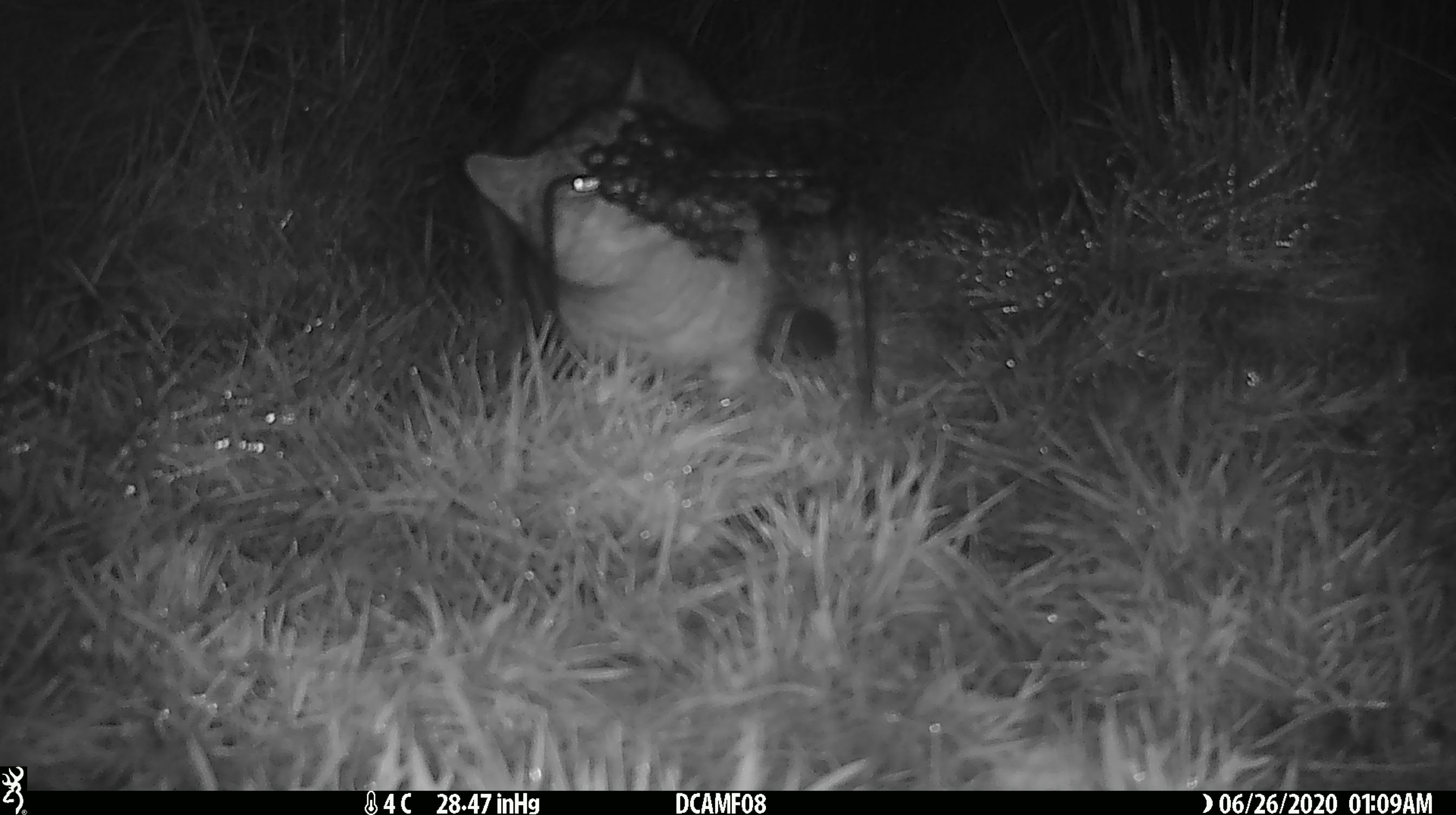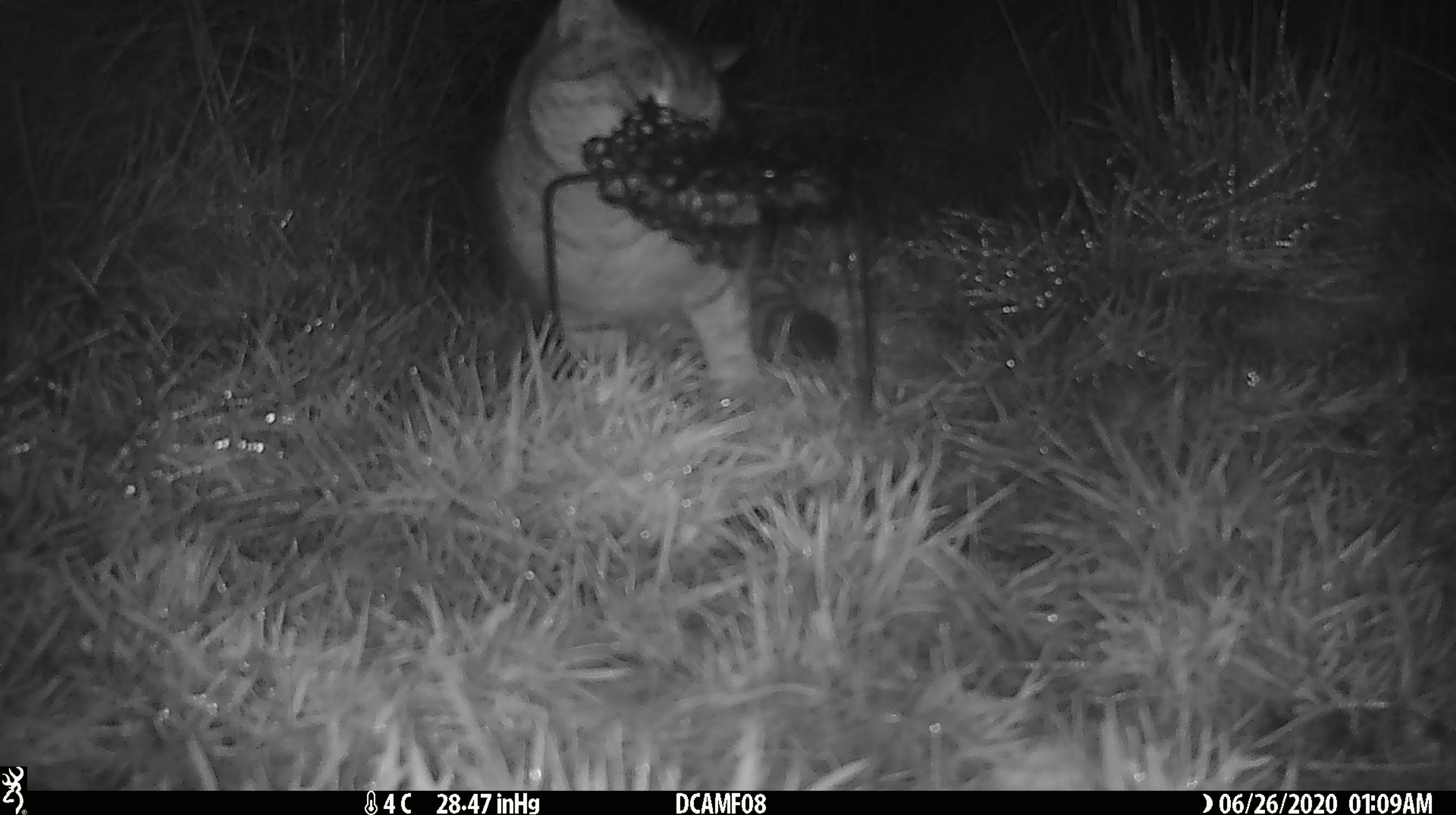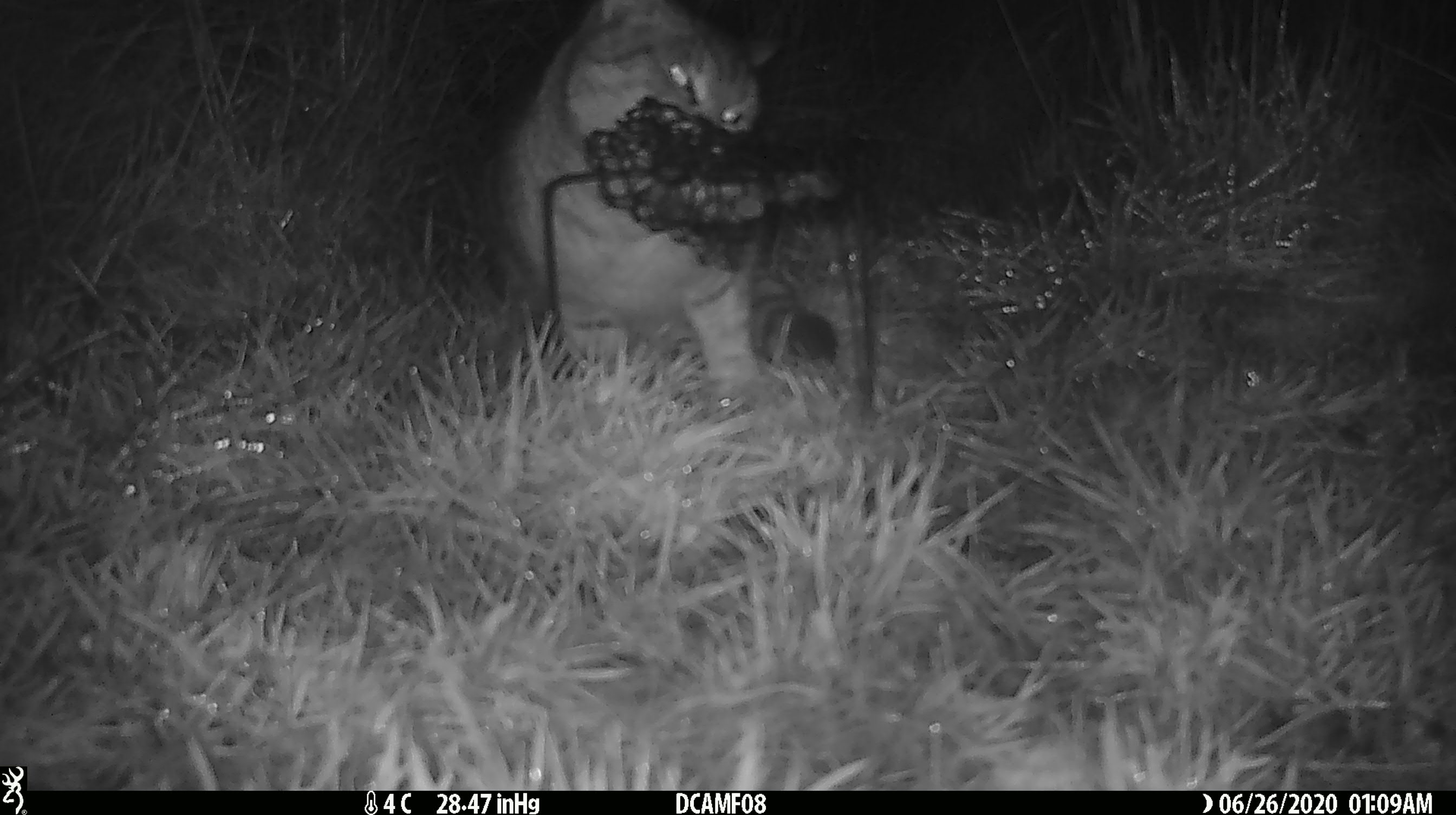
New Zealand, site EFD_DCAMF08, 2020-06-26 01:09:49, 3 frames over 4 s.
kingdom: Animalia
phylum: Chordata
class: Mammalia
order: Carnivora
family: Felidae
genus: Felis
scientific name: Felis catus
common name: domestic cat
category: cat